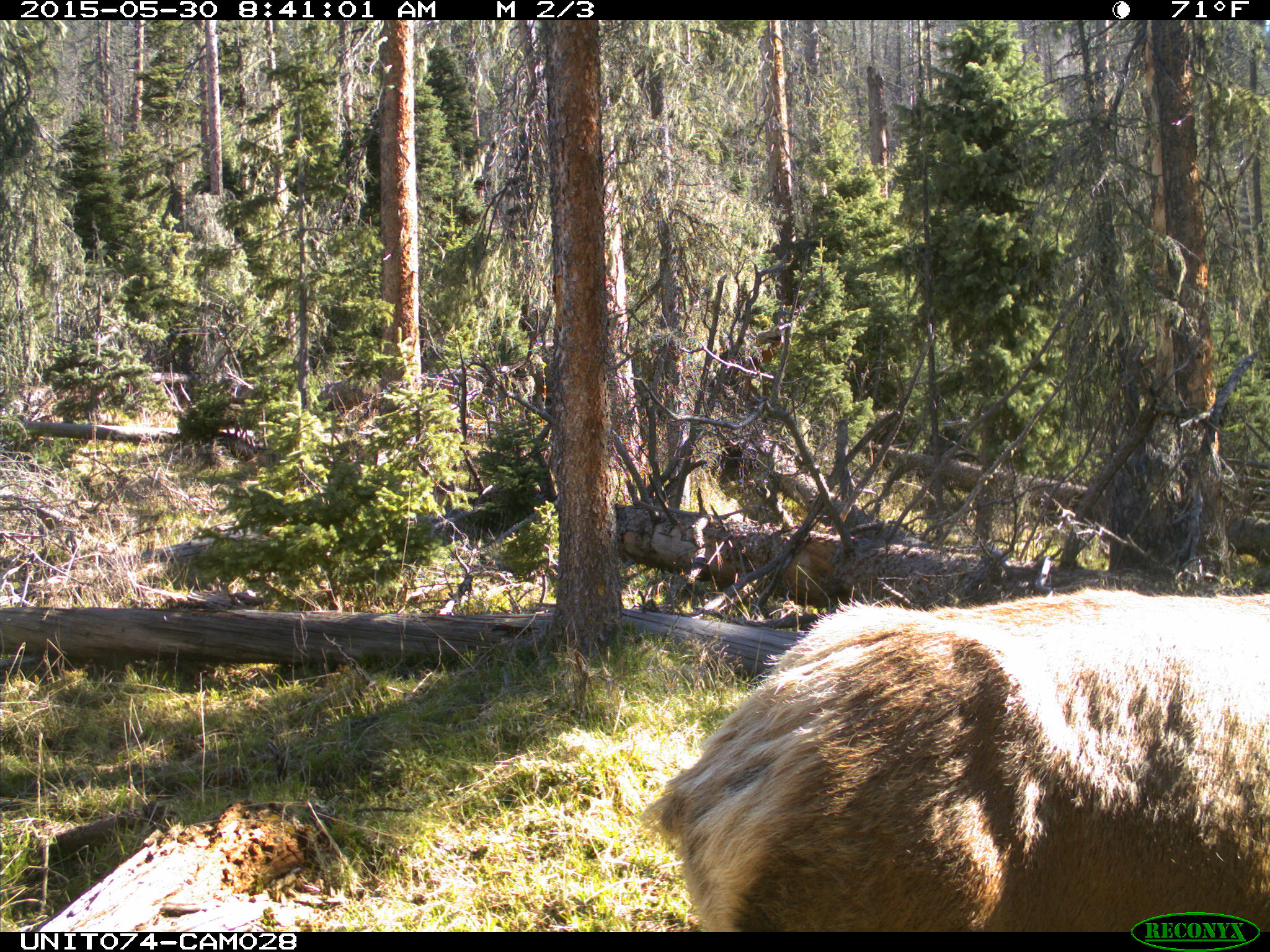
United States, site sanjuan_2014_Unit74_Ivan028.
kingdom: Animalia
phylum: Chordata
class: Mammalia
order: Artiodactyla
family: Cervidae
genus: Cervus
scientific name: Cervus elaphus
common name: red deer